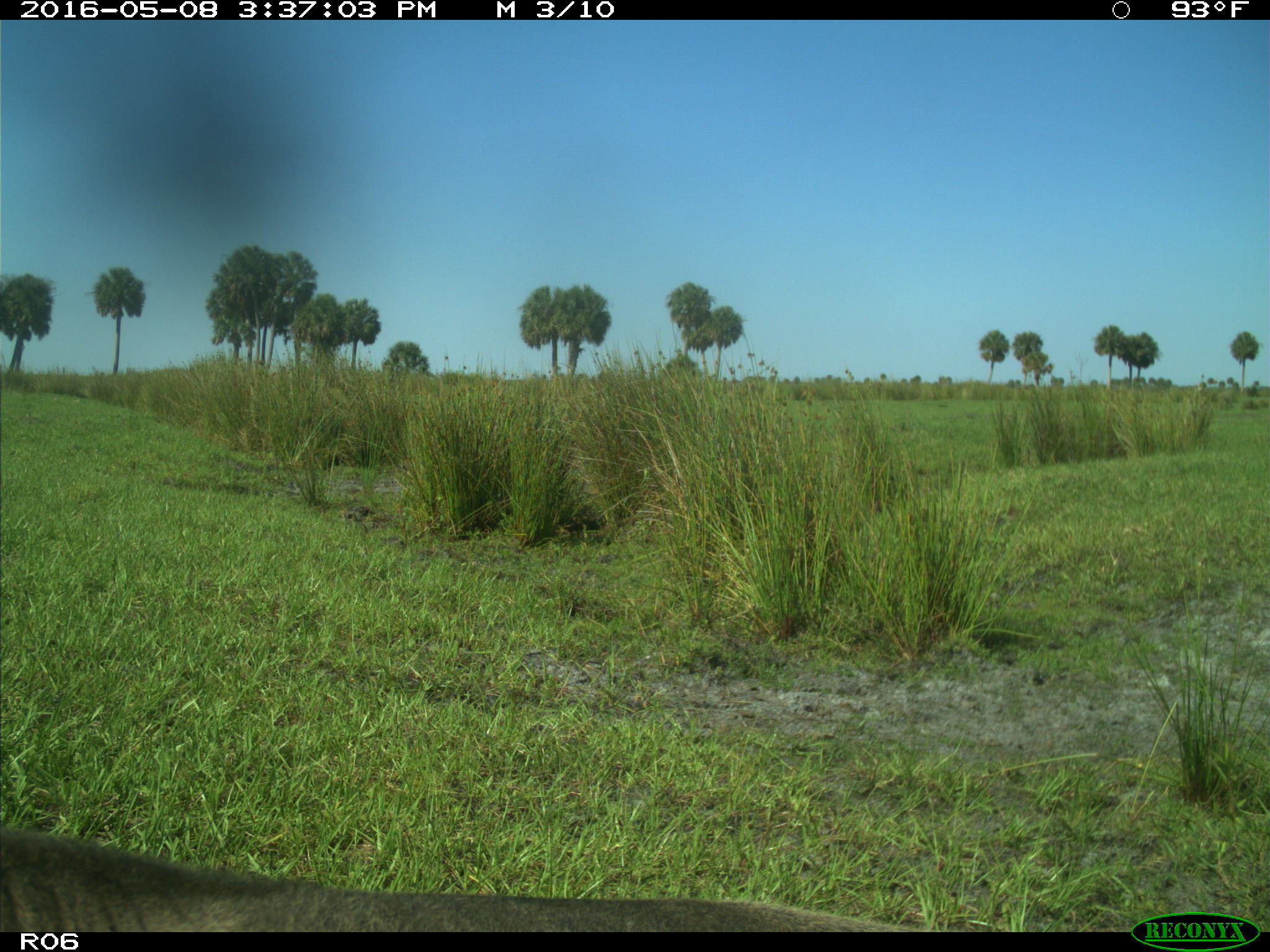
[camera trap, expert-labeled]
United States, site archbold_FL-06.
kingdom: Animalia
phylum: Chordata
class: Mammalia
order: Artiodactyla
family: Bovidae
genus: Bos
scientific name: Bos taurus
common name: domestic cow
Bos taurus (domestic cow).